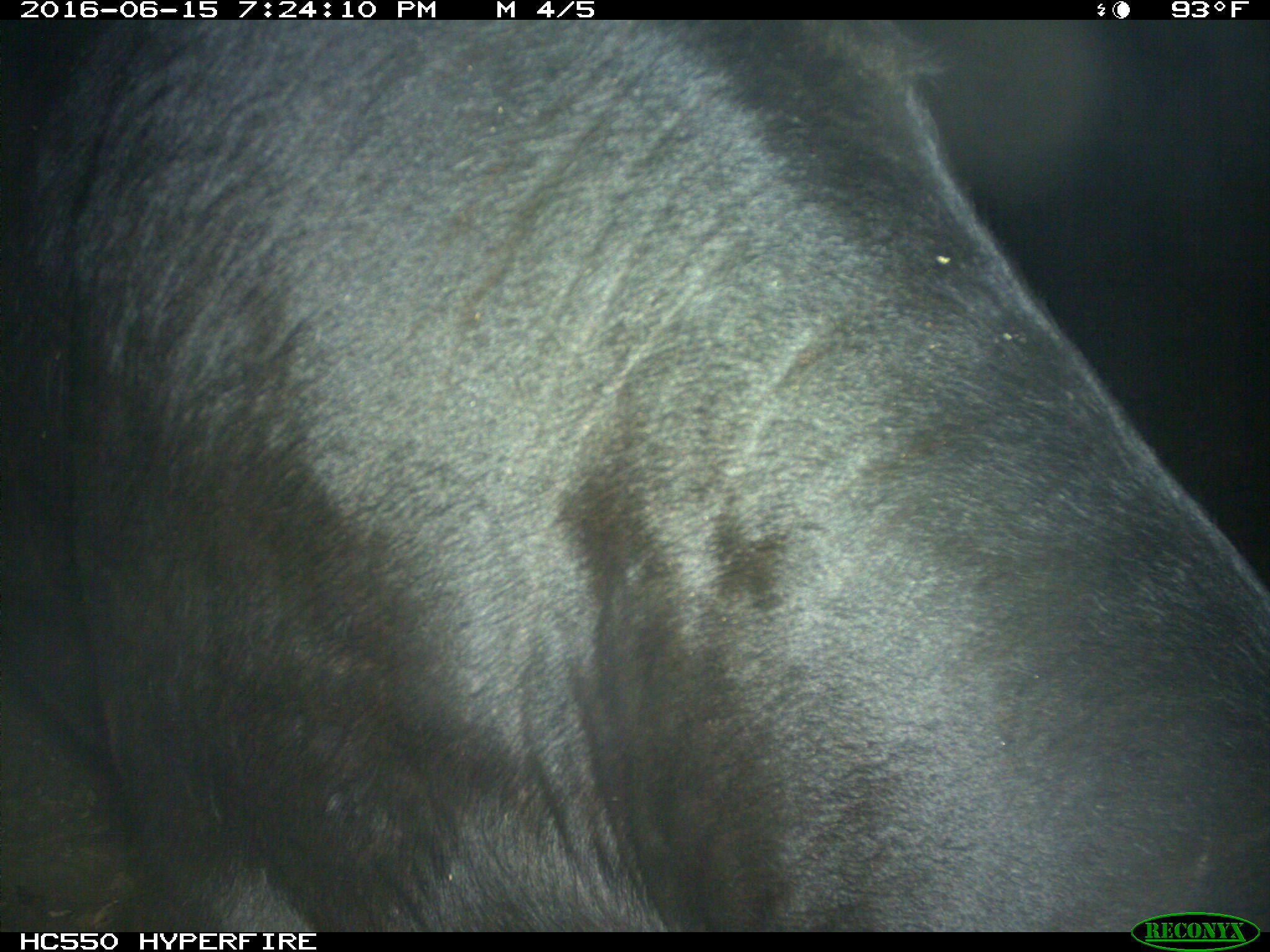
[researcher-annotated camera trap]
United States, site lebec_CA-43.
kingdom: Animalia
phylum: Chordata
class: Mammalia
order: Artiodactyla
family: Bovidae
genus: Bos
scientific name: Bos taurus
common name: domestic cow